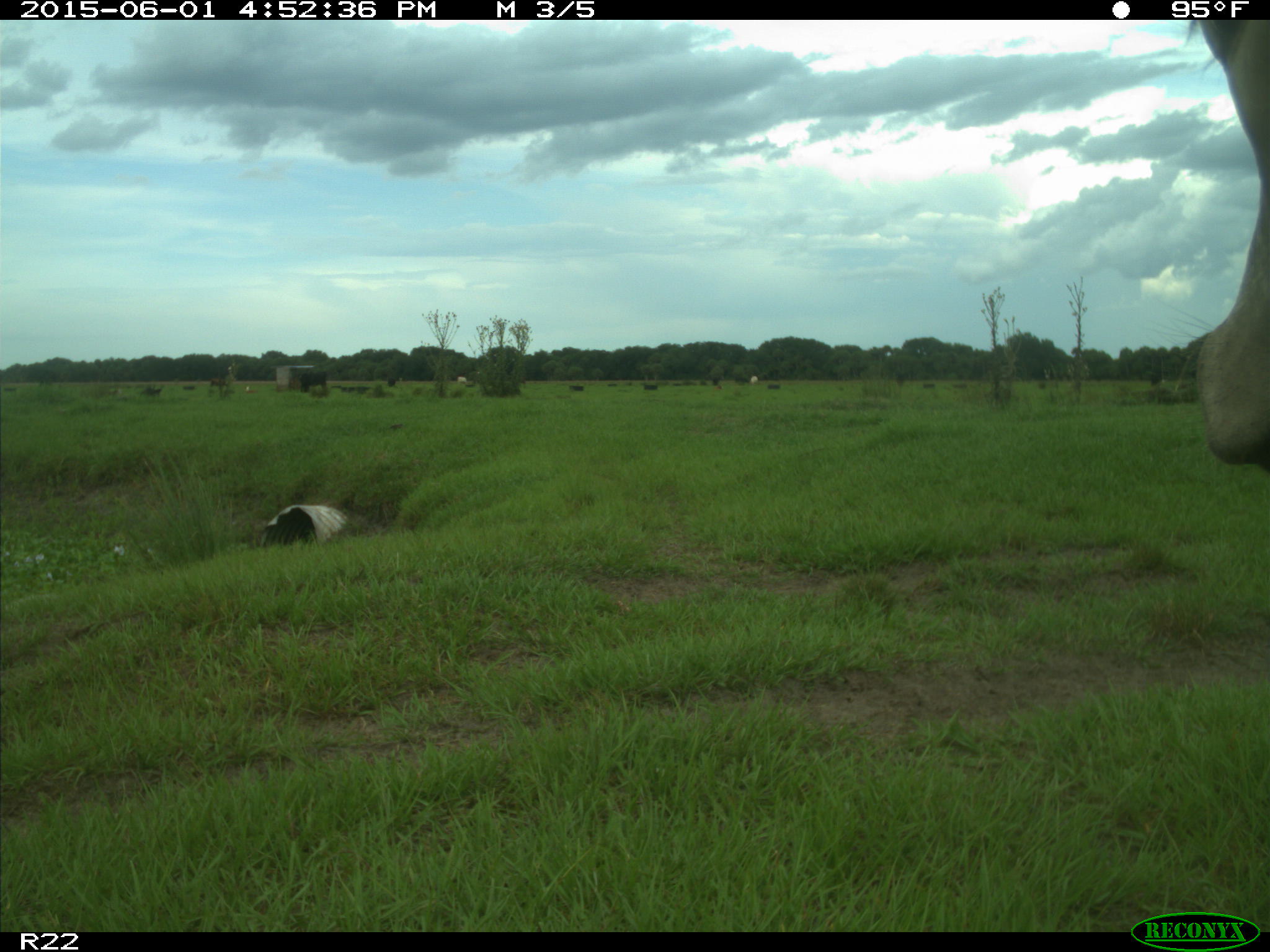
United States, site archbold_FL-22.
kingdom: Animalia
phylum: Chordata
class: Mammalia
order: Artiodactyla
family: Bovidae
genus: Bos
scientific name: Bos taurus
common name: domestic cow